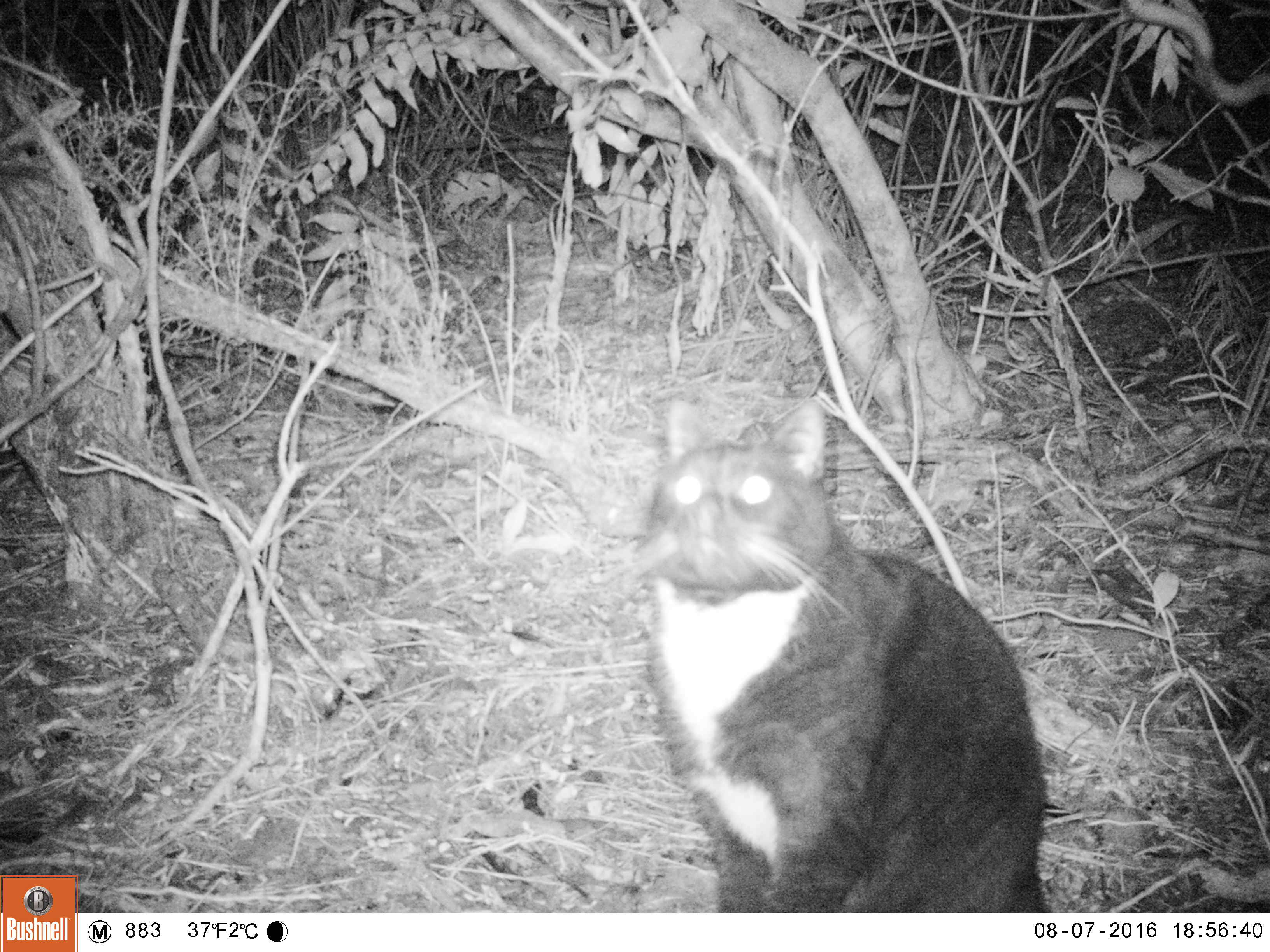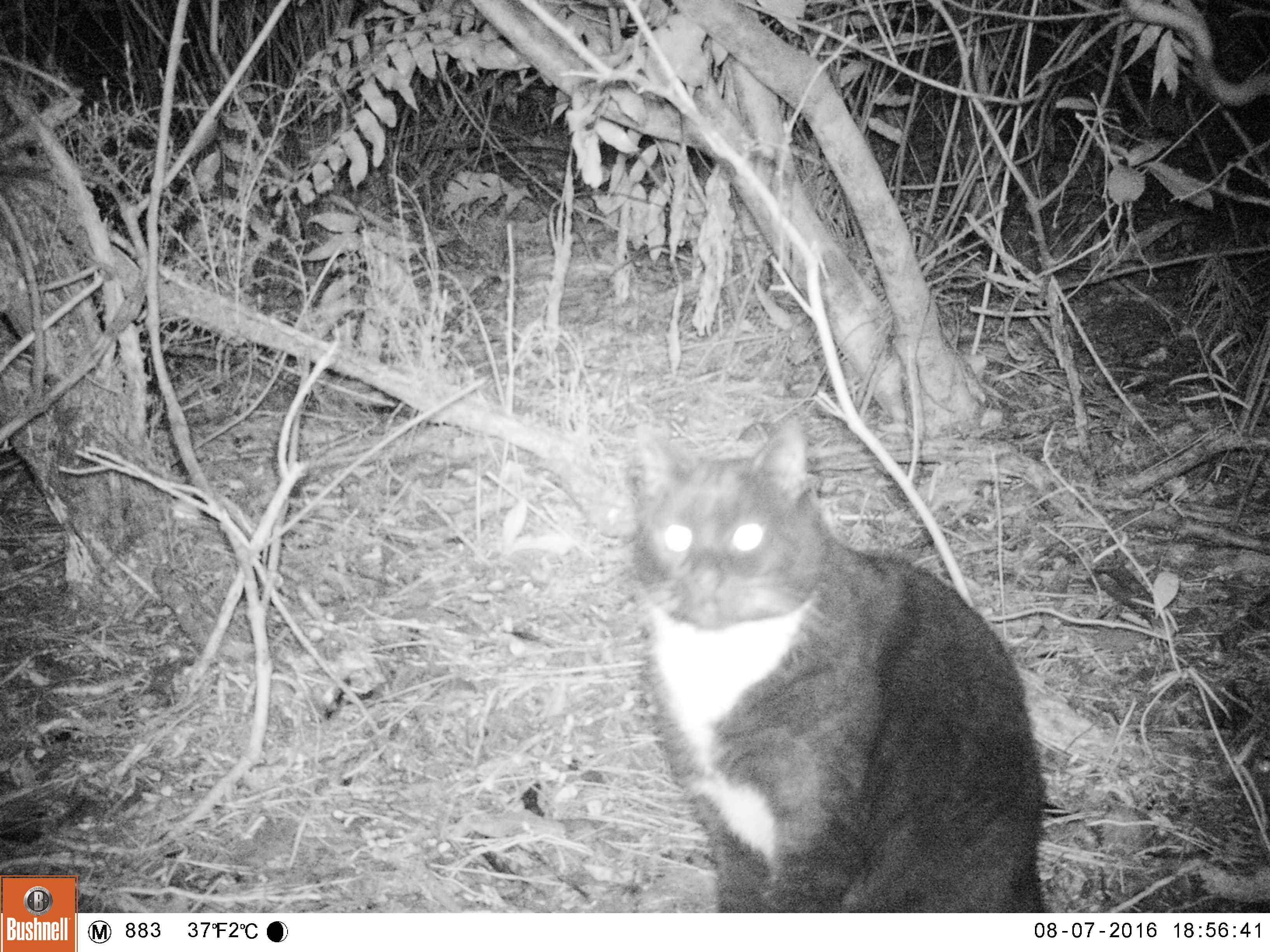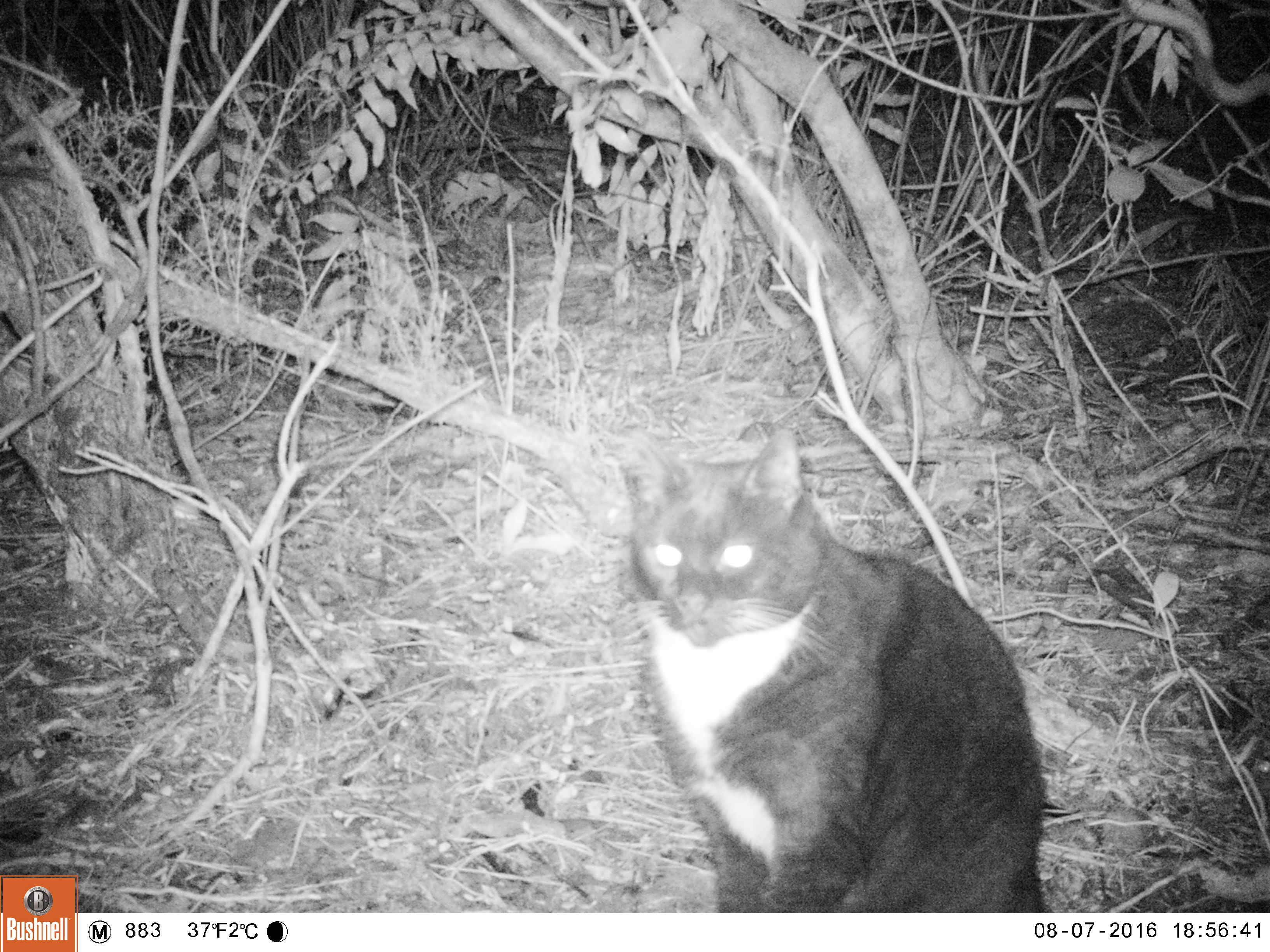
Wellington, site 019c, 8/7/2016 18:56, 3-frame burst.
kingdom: Animalia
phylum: Chordata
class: Mammalia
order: Carnivora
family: Felidae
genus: Felis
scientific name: Felis catus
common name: cat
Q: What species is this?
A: Cat (Felis catus).